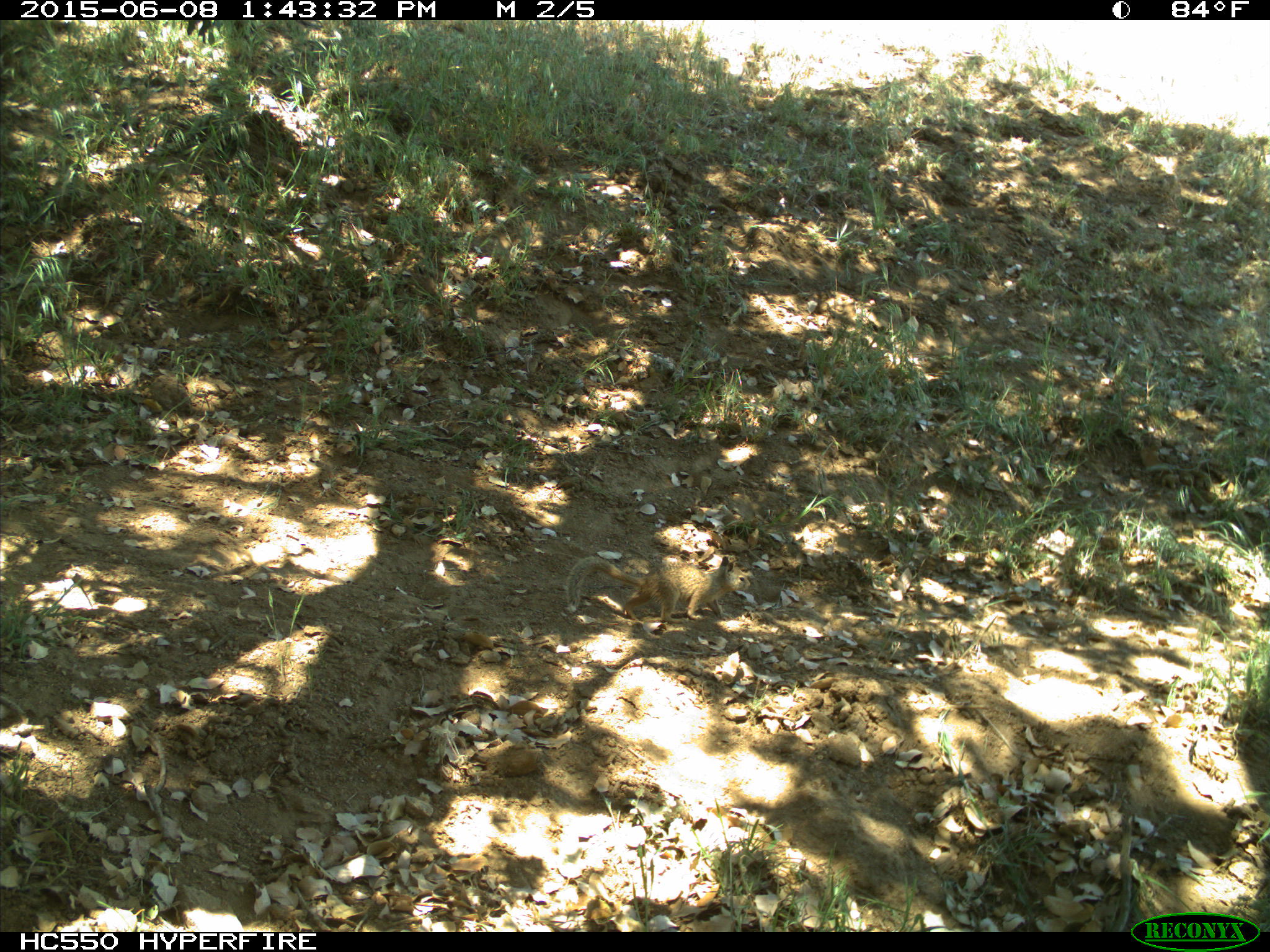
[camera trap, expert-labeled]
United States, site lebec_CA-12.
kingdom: Animalia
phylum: Chordata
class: Mammalia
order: Rodentia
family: Sciuridae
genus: Otospermophilus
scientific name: Otospermophilus beecheyi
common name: california ground squirrel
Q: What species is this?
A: Otospermophilus beecheyi (california ground squirrel).